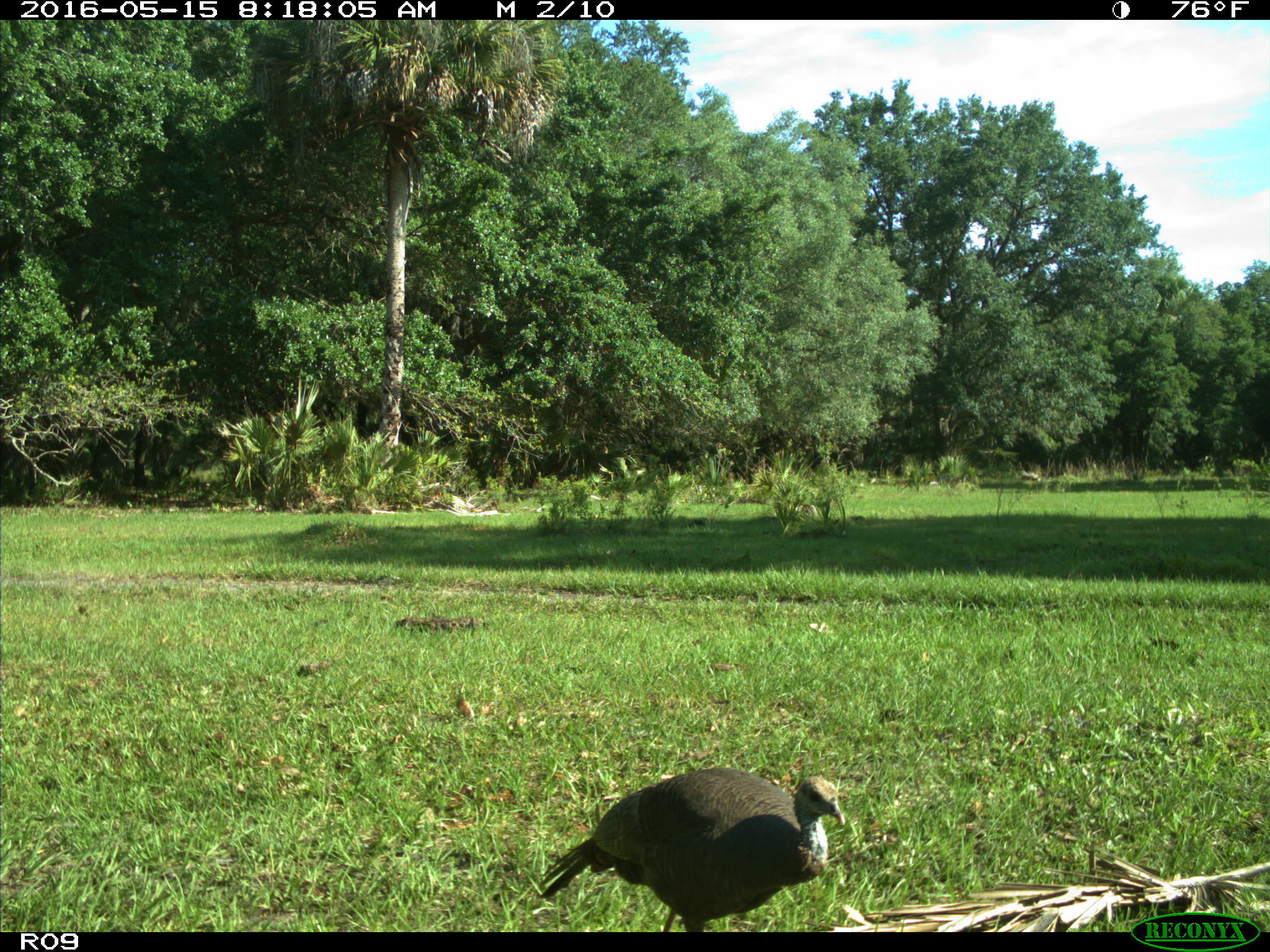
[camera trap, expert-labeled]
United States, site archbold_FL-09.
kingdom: Animalia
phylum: Chordata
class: Aves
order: Galliformes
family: Phasianidae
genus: Meleagris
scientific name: Meleagris gallopavo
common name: wild turkey